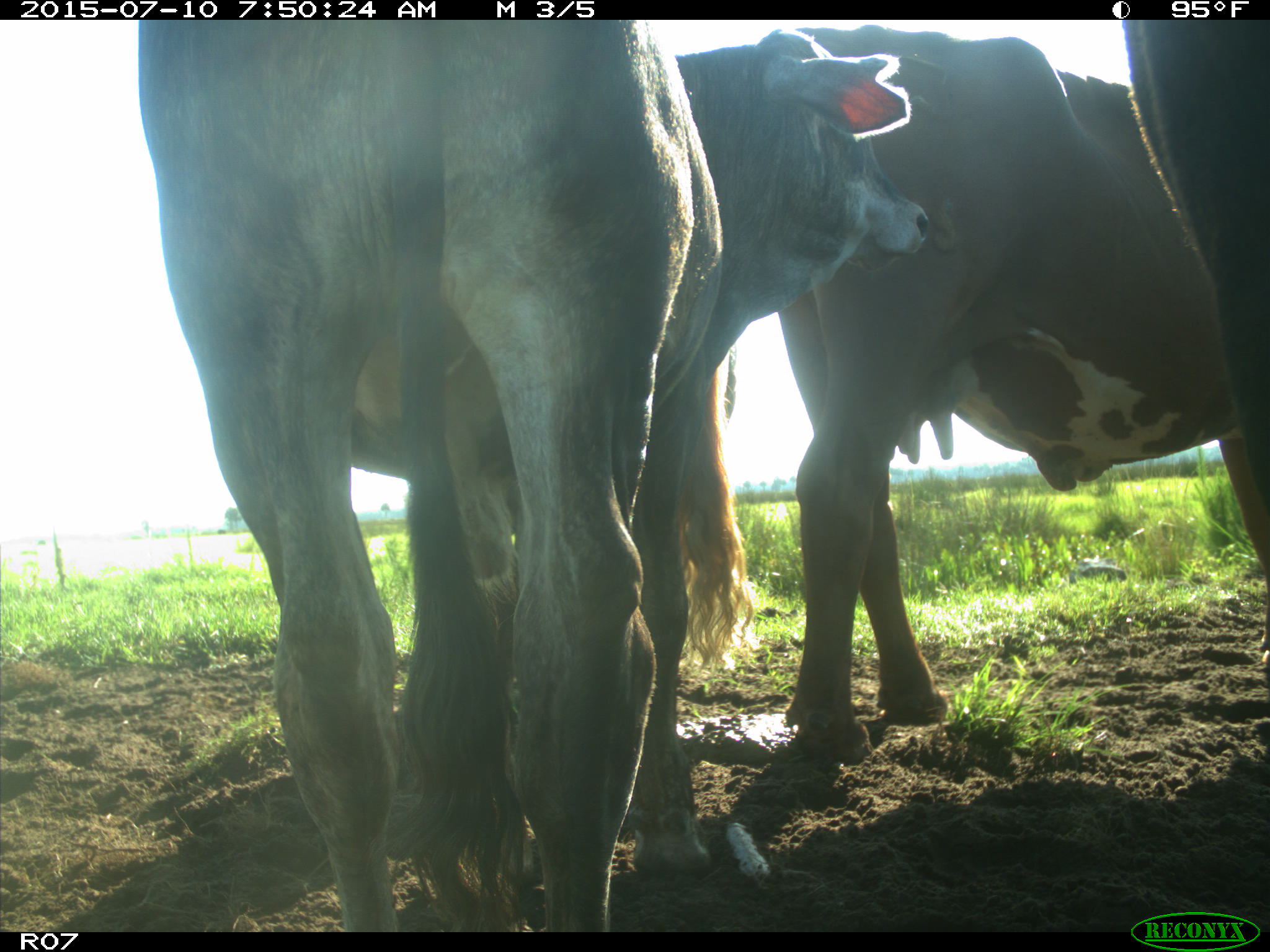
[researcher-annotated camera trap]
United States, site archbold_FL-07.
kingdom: Animalia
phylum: Chordata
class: Mammalia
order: Artiodactyla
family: Bovidae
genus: Bos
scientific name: Bos taurus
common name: domestic cow